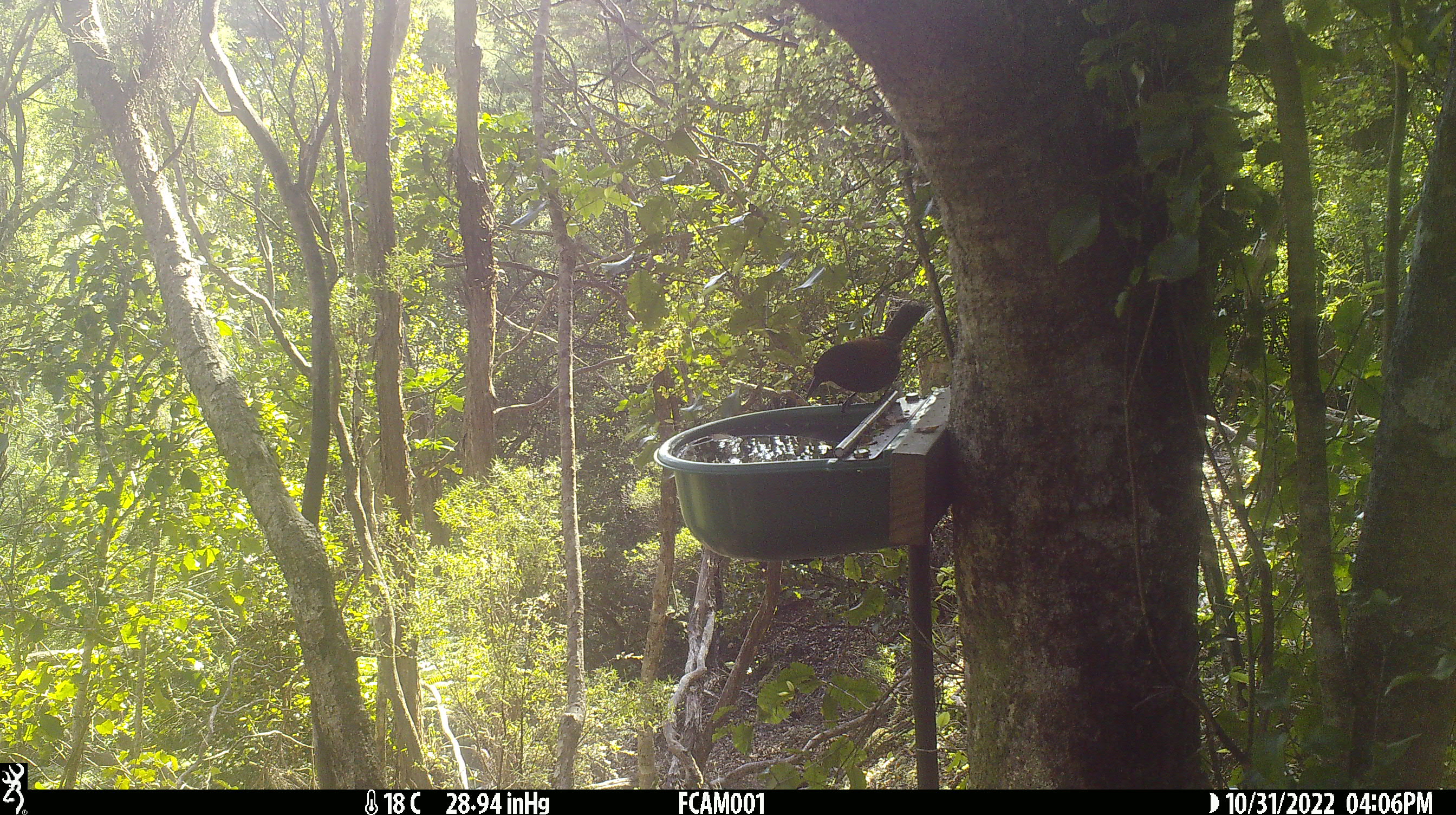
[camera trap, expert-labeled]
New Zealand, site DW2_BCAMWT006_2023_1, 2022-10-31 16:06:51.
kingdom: Animalia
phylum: Chordata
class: Aves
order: Passeriformes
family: Callaeidae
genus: Philesturnus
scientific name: Philesturnus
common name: saddlebacks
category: tieke